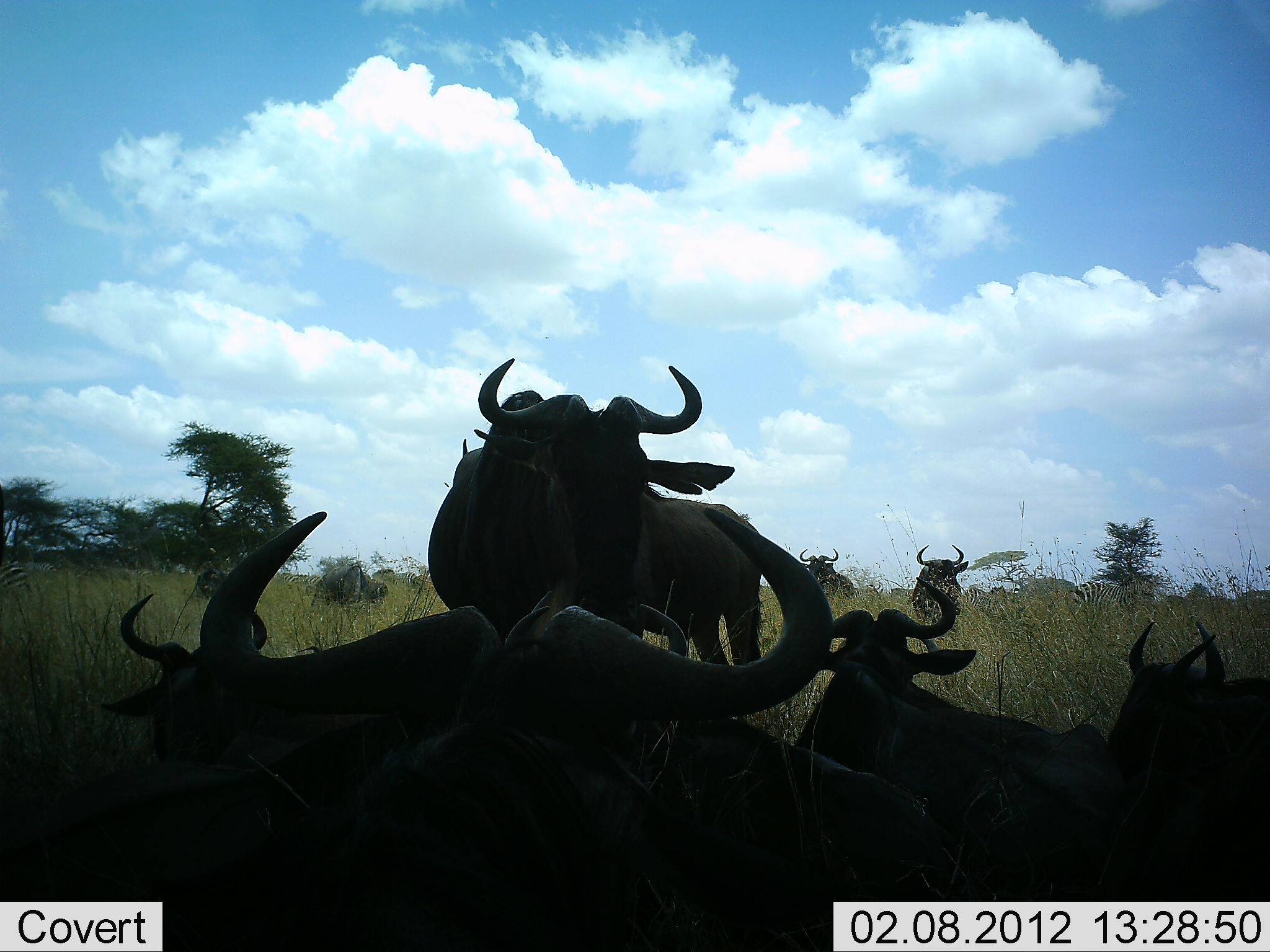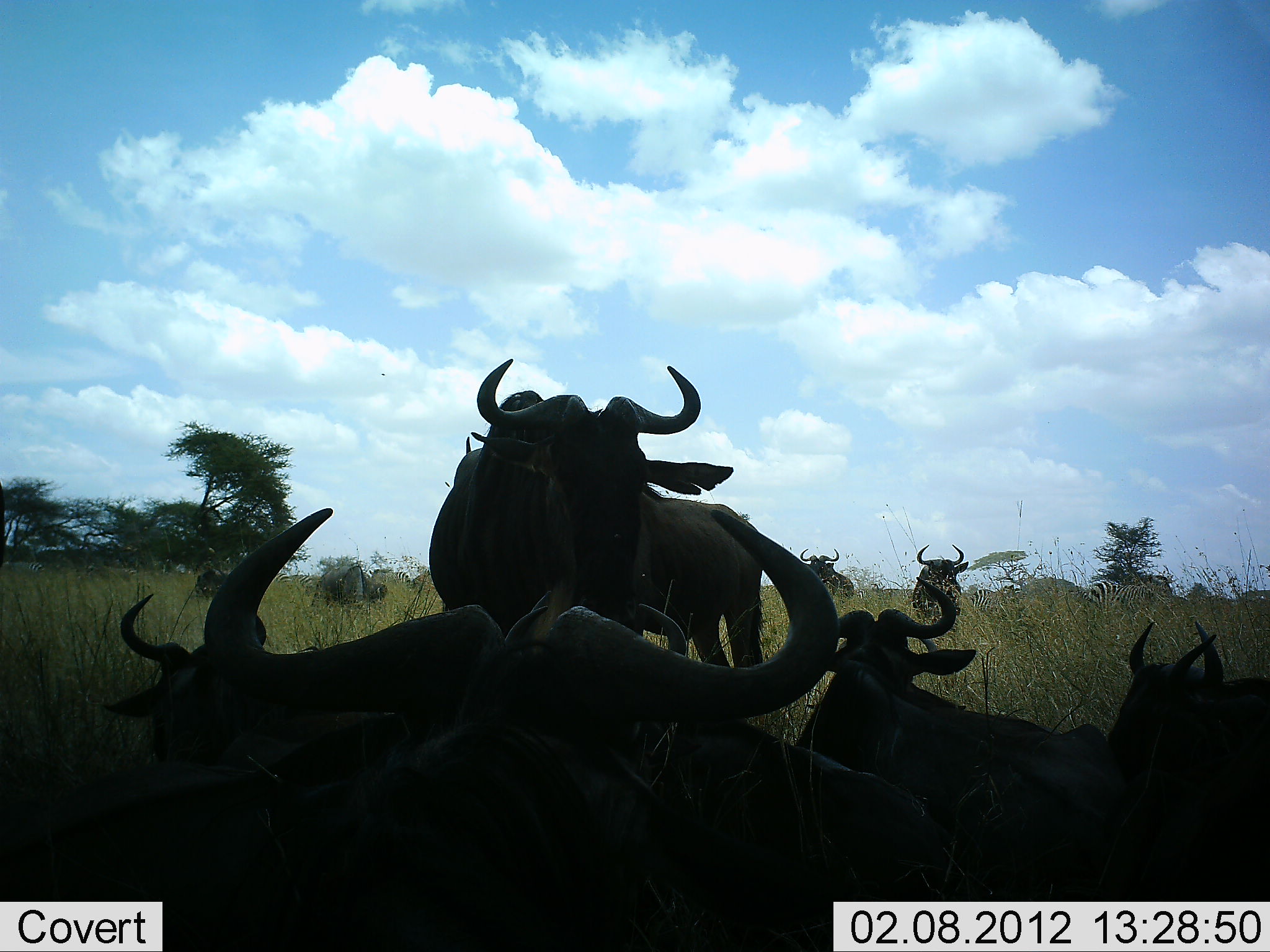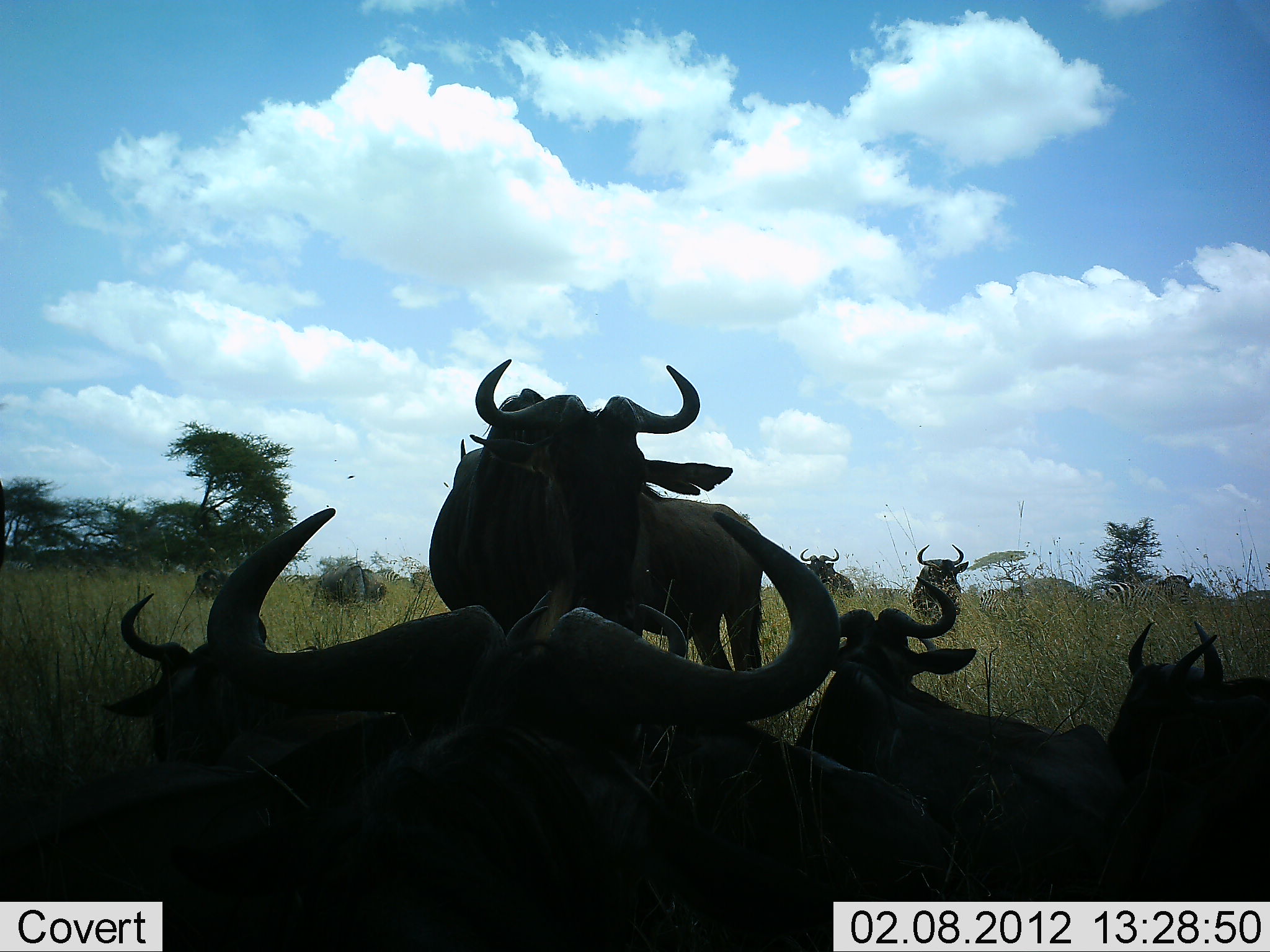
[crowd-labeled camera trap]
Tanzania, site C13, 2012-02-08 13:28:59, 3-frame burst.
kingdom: Animalia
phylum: Chordata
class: Mammalia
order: Artiodactyla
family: Bovidae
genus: Connochaetes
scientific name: Connochaetes taurinus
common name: blue wildebeest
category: wildebeest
Wildebeest (blue wildebeest) (Connochaetes taurinus), count 10. Behavior (volunteer vote fractions): standing 85%, resting 100%, moving 20%, interacting 0%. Young present (vote fraction): 5%. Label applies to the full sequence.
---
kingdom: Animalia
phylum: Chordata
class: Mammalia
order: Perissodactyla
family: Equidae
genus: Equus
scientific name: Equus quagga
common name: plains zebra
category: zebra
Zebra (plains zebra) (Equus quagga), count 4. Behavior (volunteer vote fractions): standing 27%, resting 0%, moving 73%, interacting 0%. Young present (vote fraction): 0%. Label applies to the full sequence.